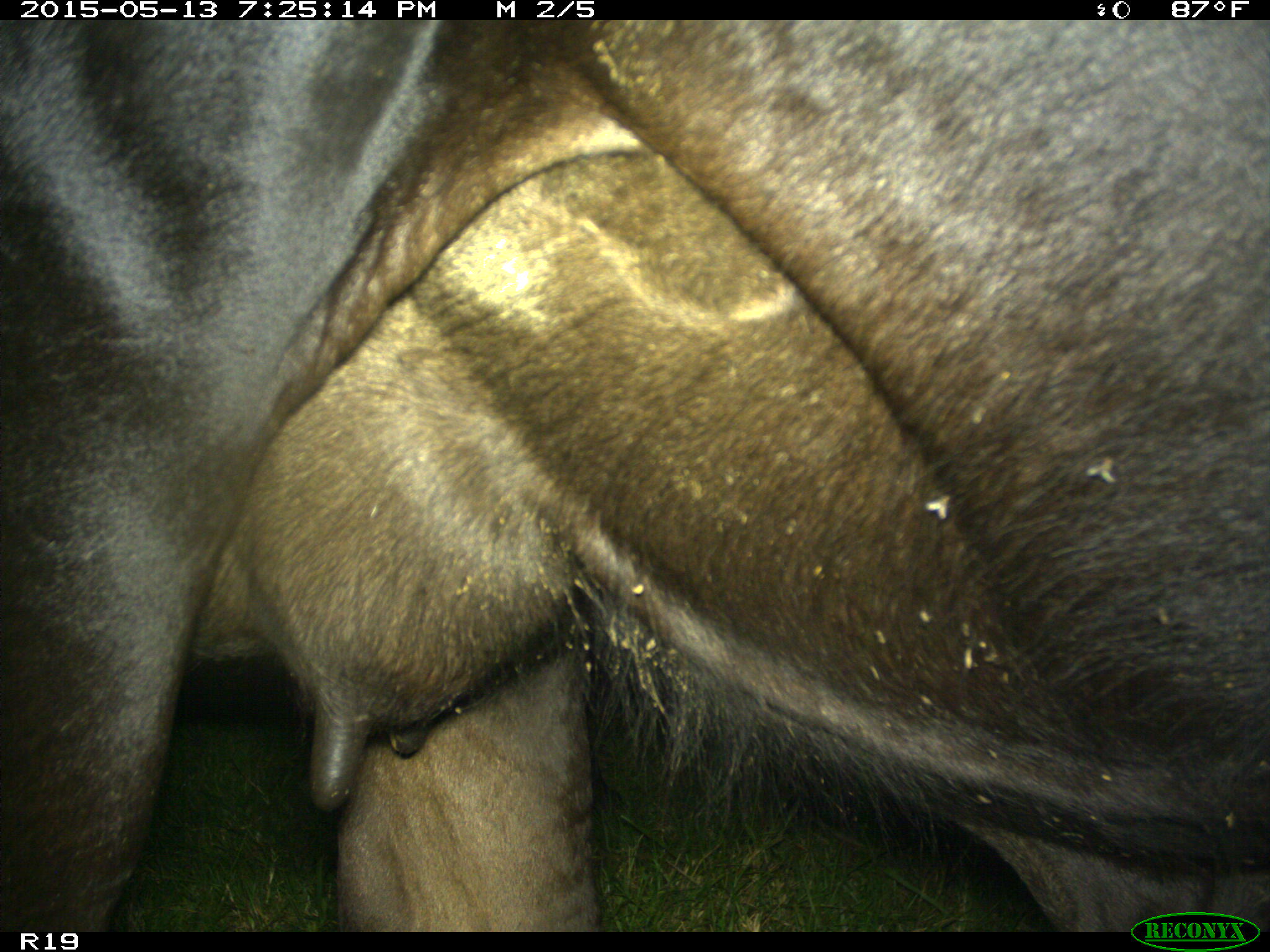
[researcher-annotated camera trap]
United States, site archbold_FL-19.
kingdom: Animalia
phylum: Chordata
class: Mammalia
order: Artiodactyla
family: Bovidae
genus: Bos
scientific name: Bos taurus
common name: domestic cow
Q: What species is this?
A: Bos taurus (domestic cow).